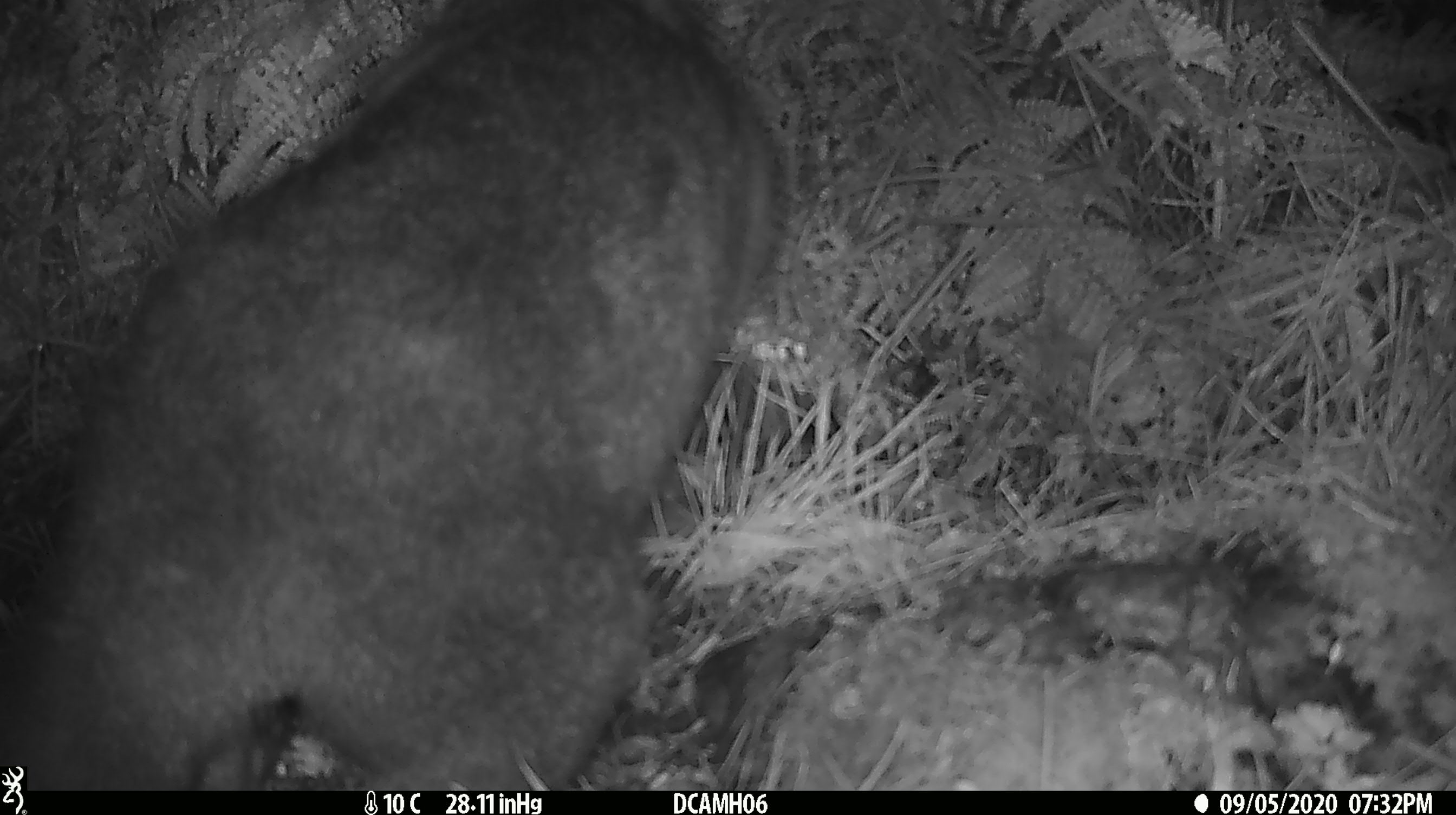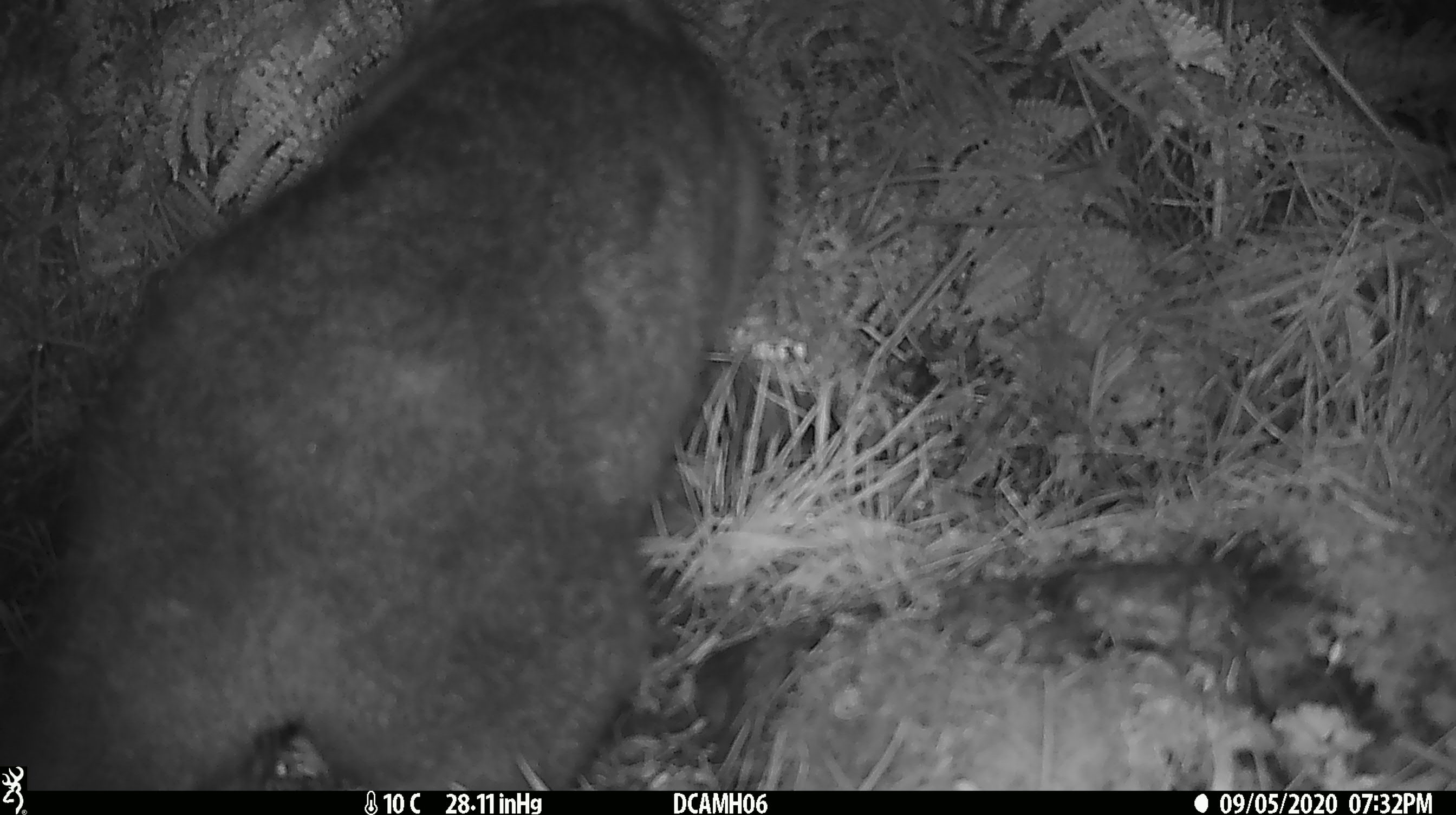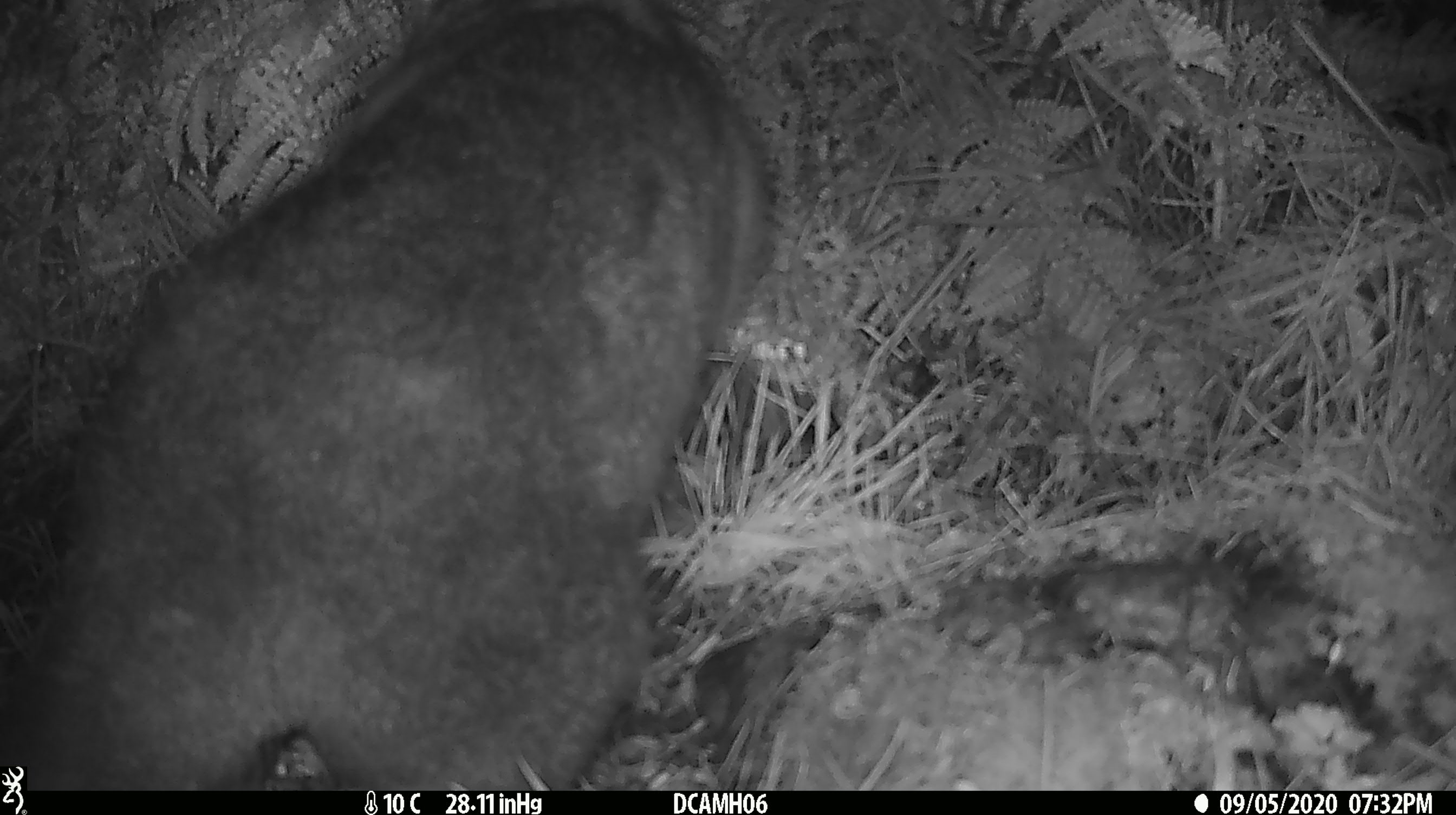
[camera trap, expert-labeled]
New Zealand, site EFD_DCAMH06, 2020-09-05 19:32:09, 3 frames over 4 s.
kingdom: Animalia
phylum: Chordata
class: Mammalia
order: Diprotodontia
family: Phalangeridae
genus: Trichosurus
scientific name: Trichosurus vulpecula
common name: common brushtail possum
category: possum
Possum (common brushtail possum) (Trichosurus vulpecula).